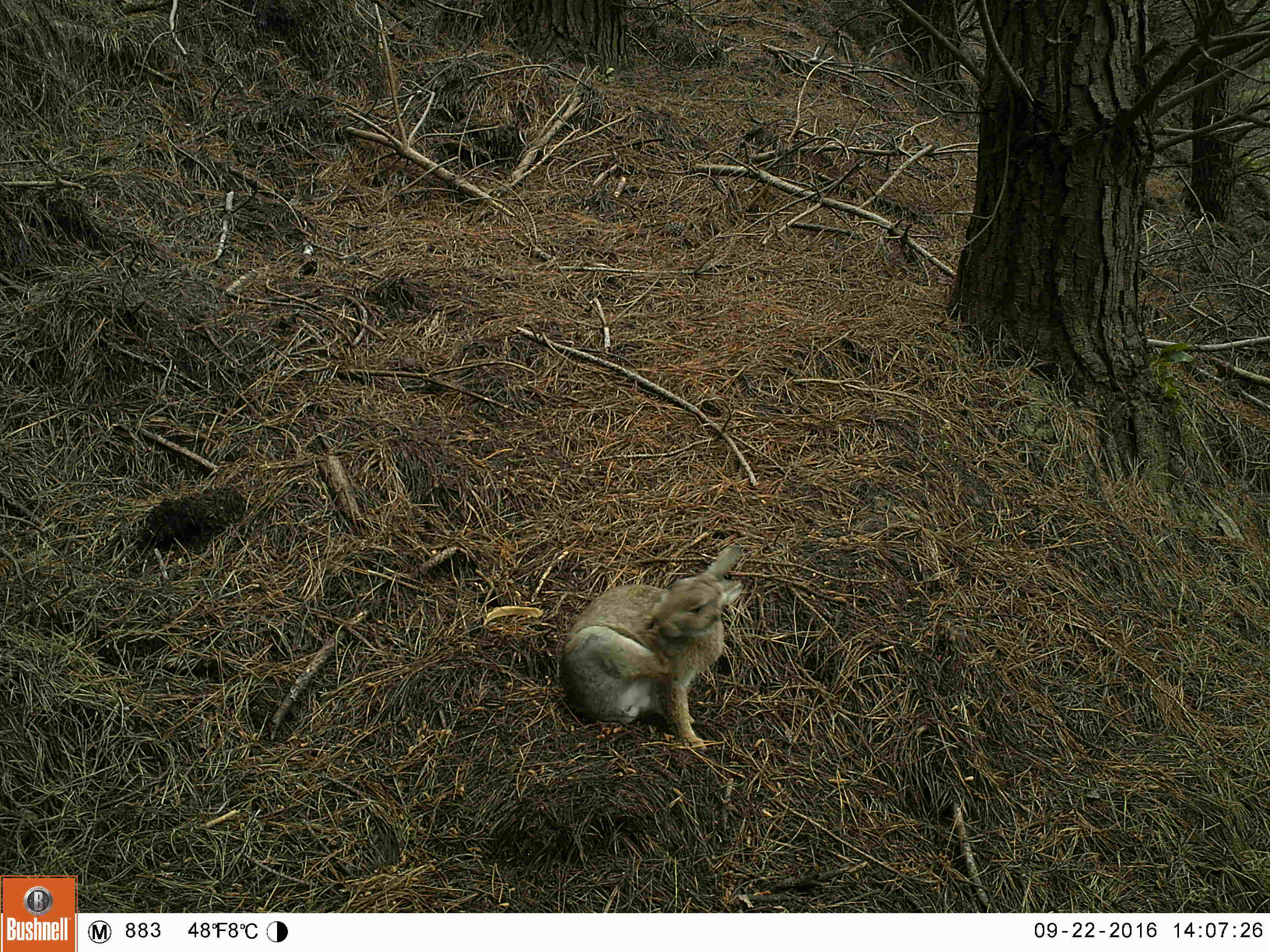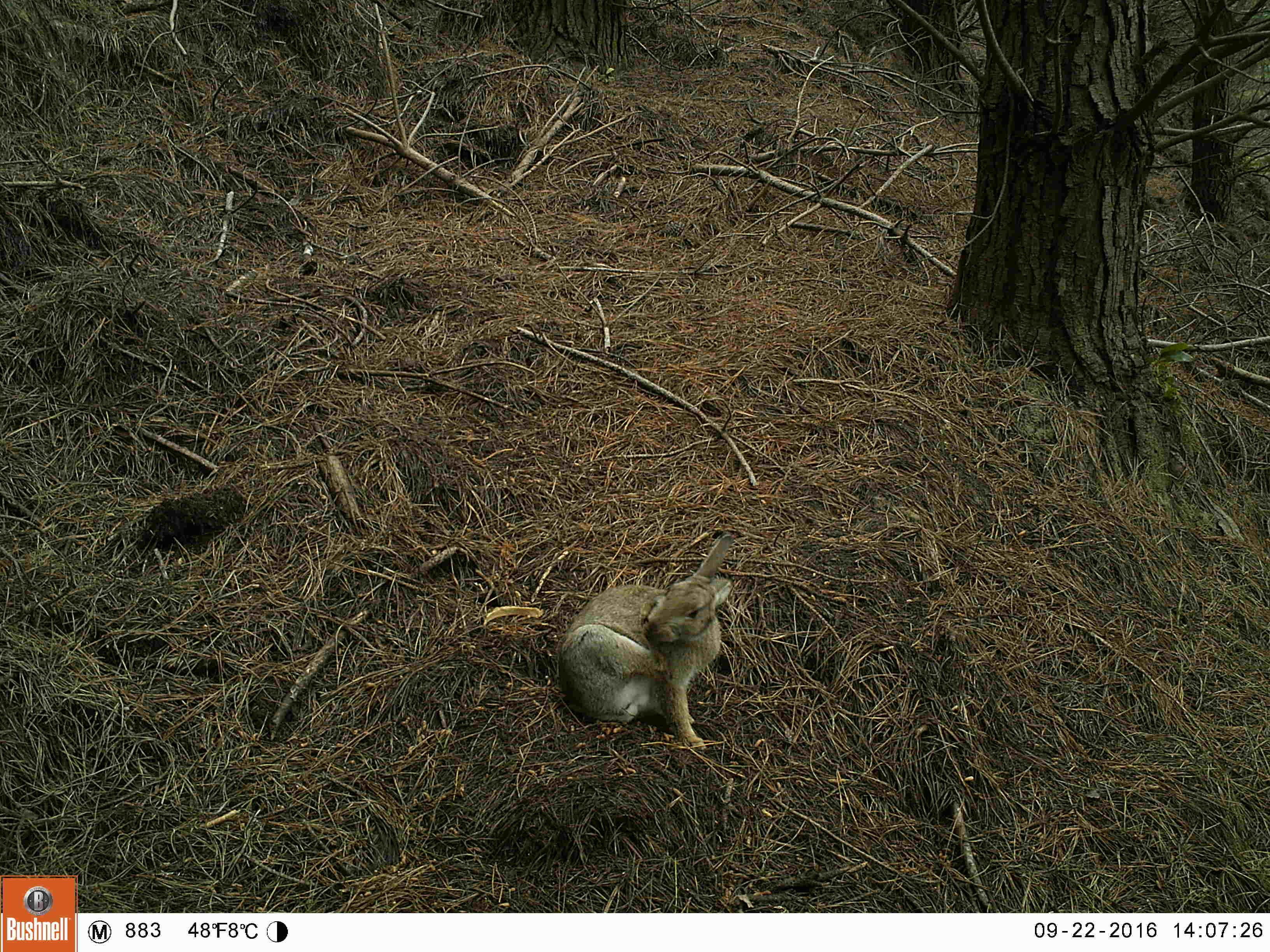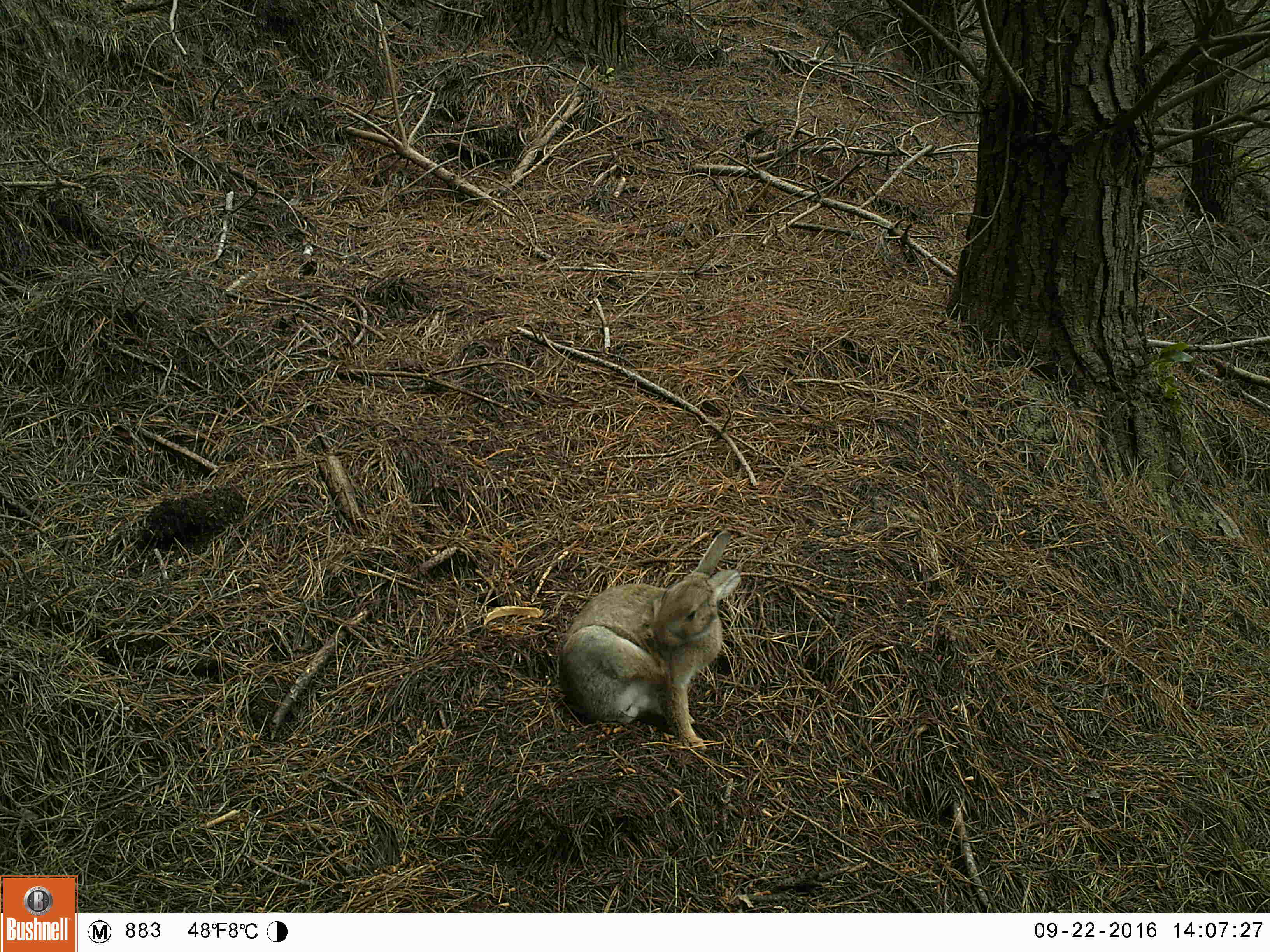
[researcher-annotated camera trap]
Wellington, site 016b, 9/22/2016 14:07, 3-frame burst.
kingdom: Animalia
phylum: Chordata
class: Mammalia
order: Lagomorpha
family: Leporidae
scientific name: Leporidae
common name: rabbit